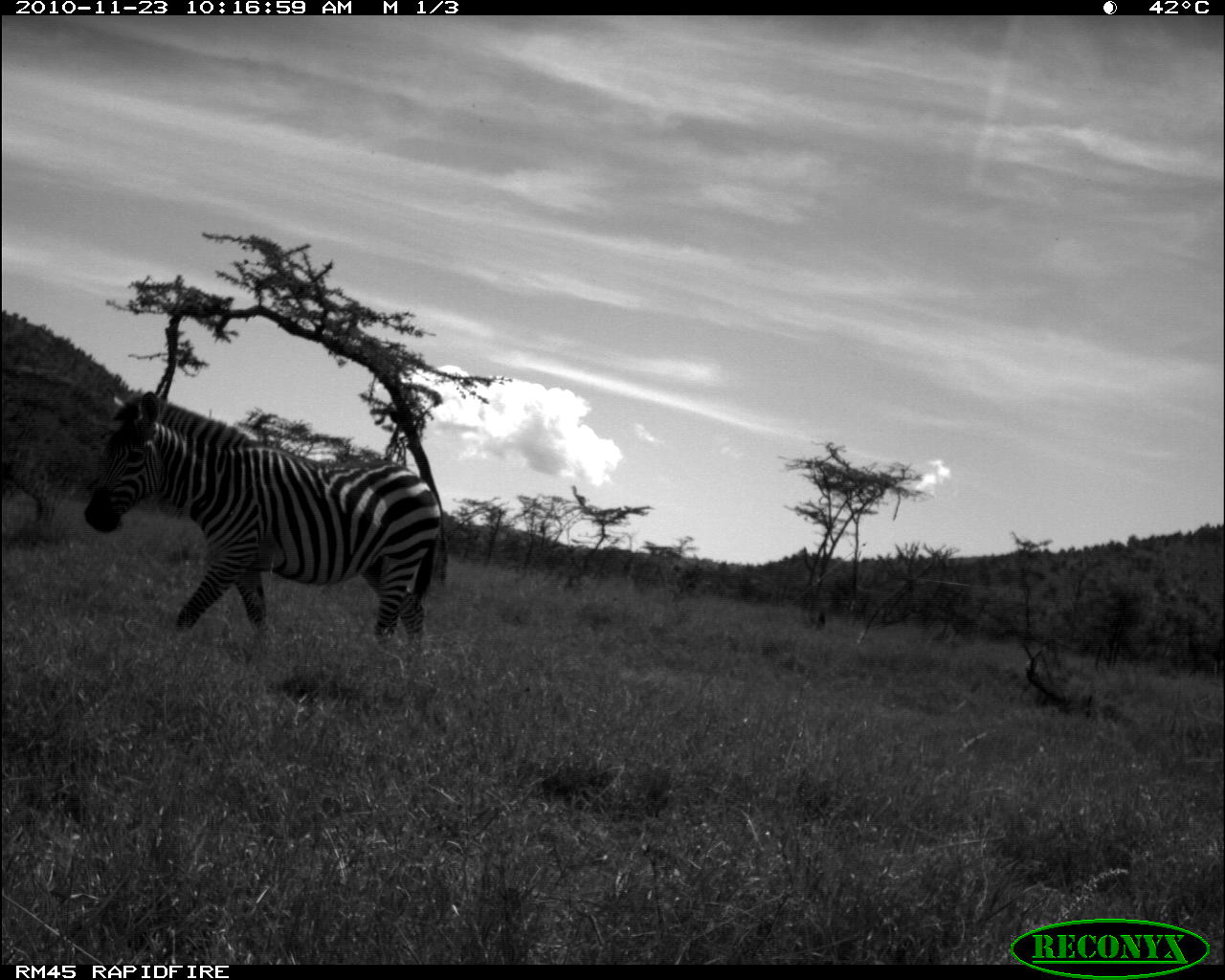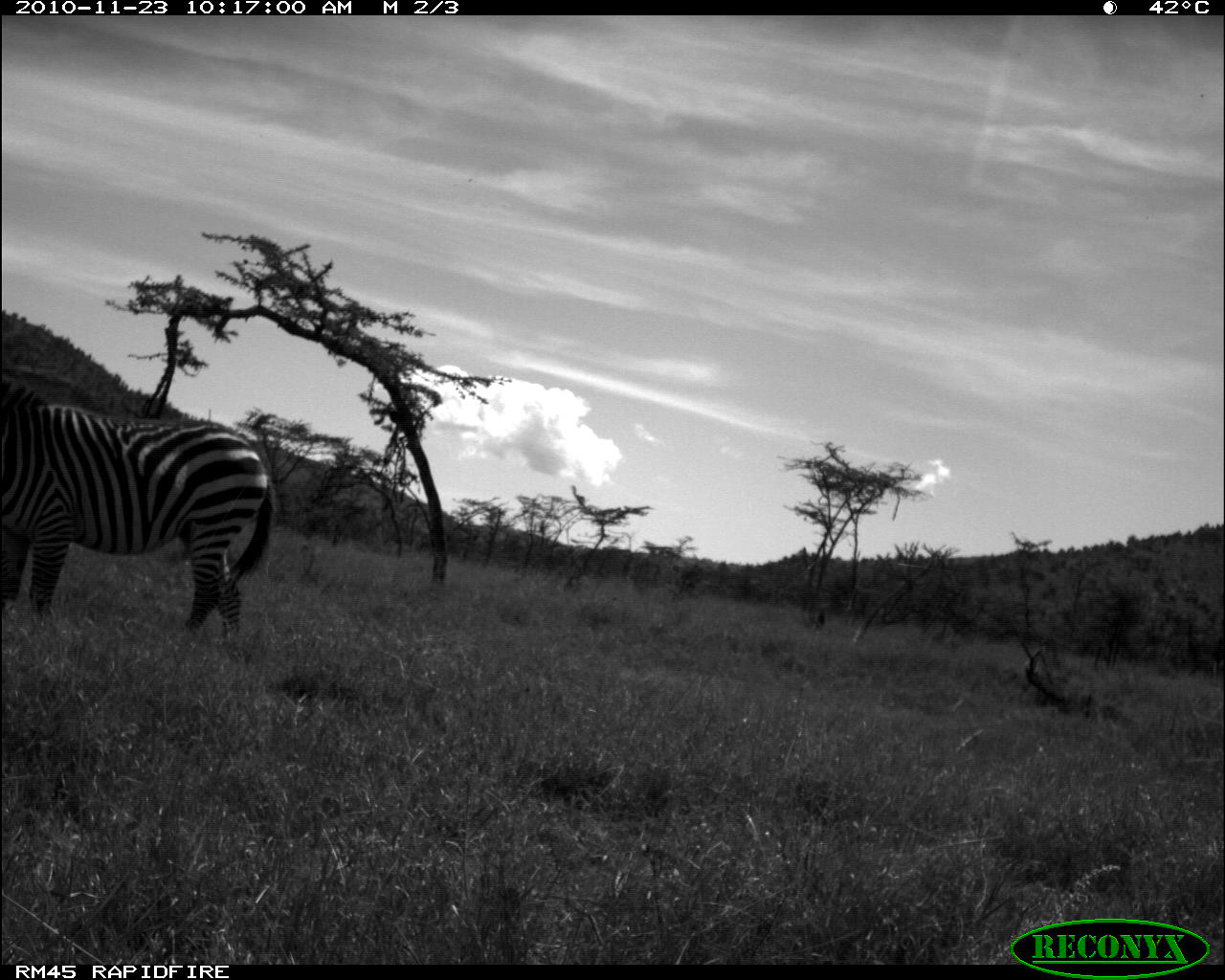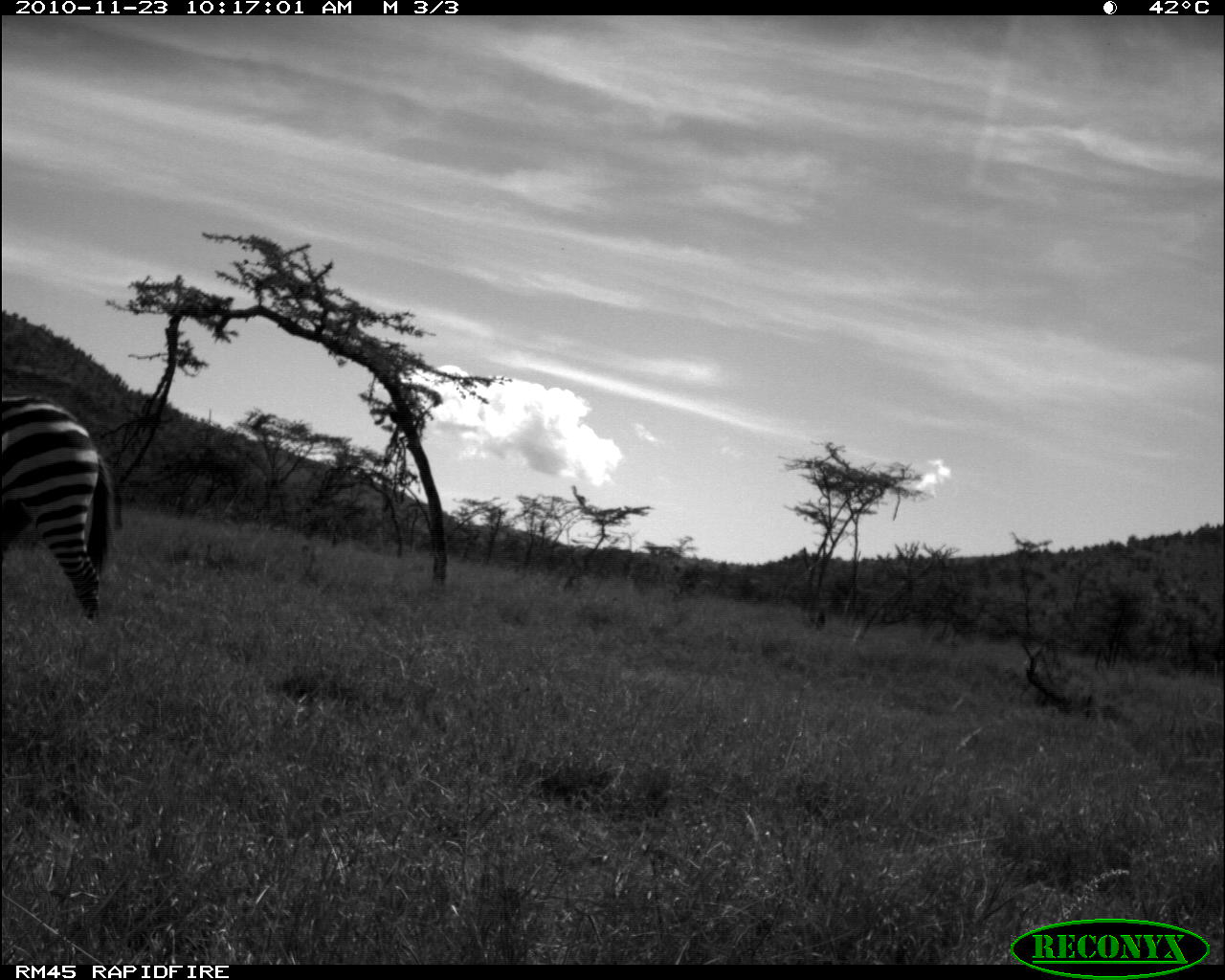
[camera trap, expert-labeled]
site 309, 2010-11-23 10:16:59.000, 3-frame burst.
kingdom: Animalia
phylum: Chordata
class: Mammalia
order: Perissodactyla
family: Equidae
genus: Equus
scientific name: Equus quagga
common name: plains zebra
Equus quagga (plains zebra), count 1.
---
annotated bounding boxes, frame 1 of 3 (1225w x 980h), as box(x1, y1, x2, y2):
equus quagga: box(82, 389, 441, 650)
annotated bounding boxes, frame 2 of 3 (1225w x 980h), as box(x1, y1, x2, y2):
equus quagga: box(0, 372, 275, 640)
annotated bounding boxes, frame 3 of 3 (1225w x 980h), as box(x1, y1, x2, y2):
equus quagga: box(0, 393, 118, 621)